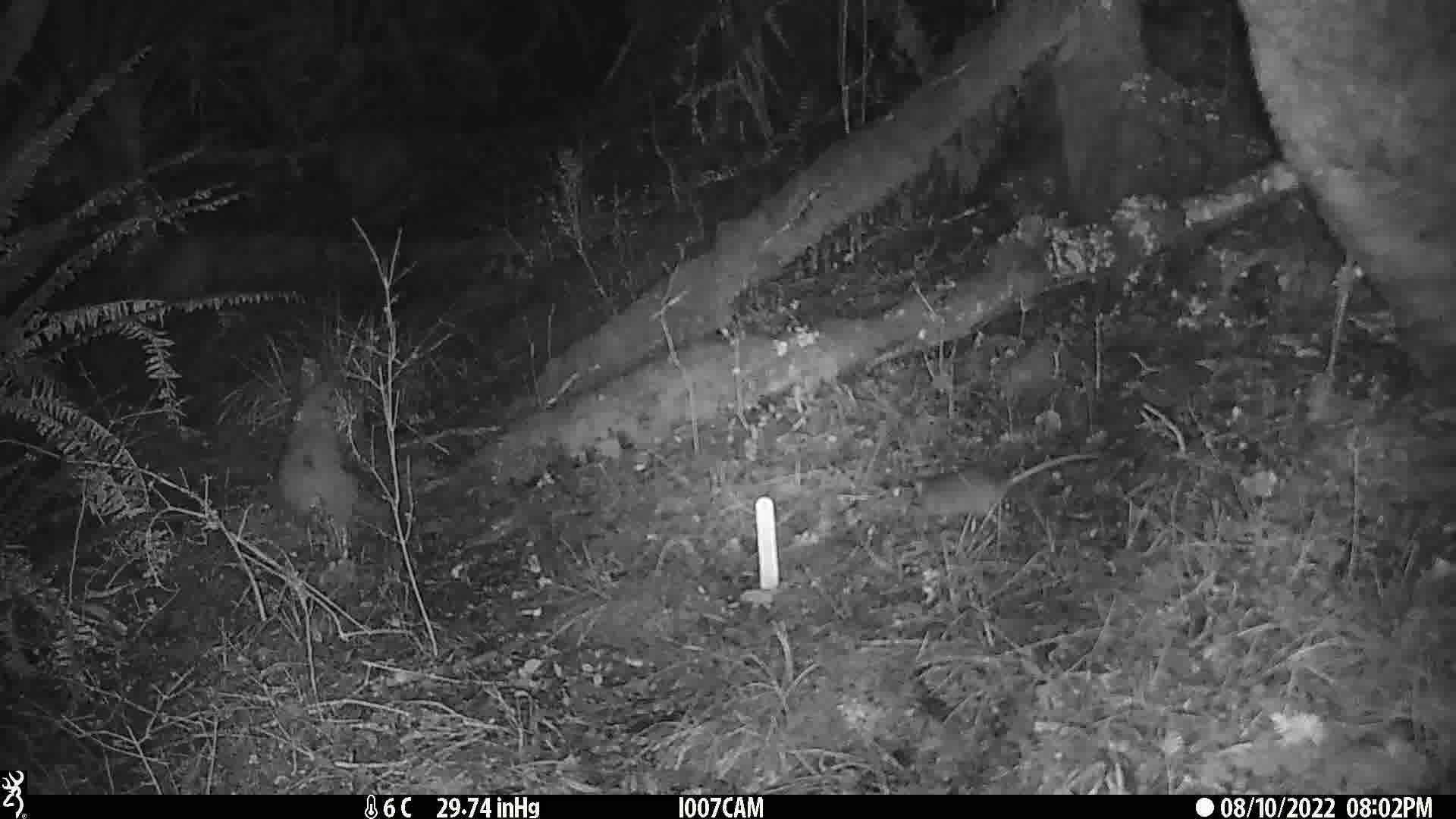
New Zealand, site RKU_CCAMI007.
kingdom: Animalia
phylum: Chordata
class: Mammalia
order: Rodentia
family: Muridae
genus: Rattus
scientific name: Rattus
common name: rat